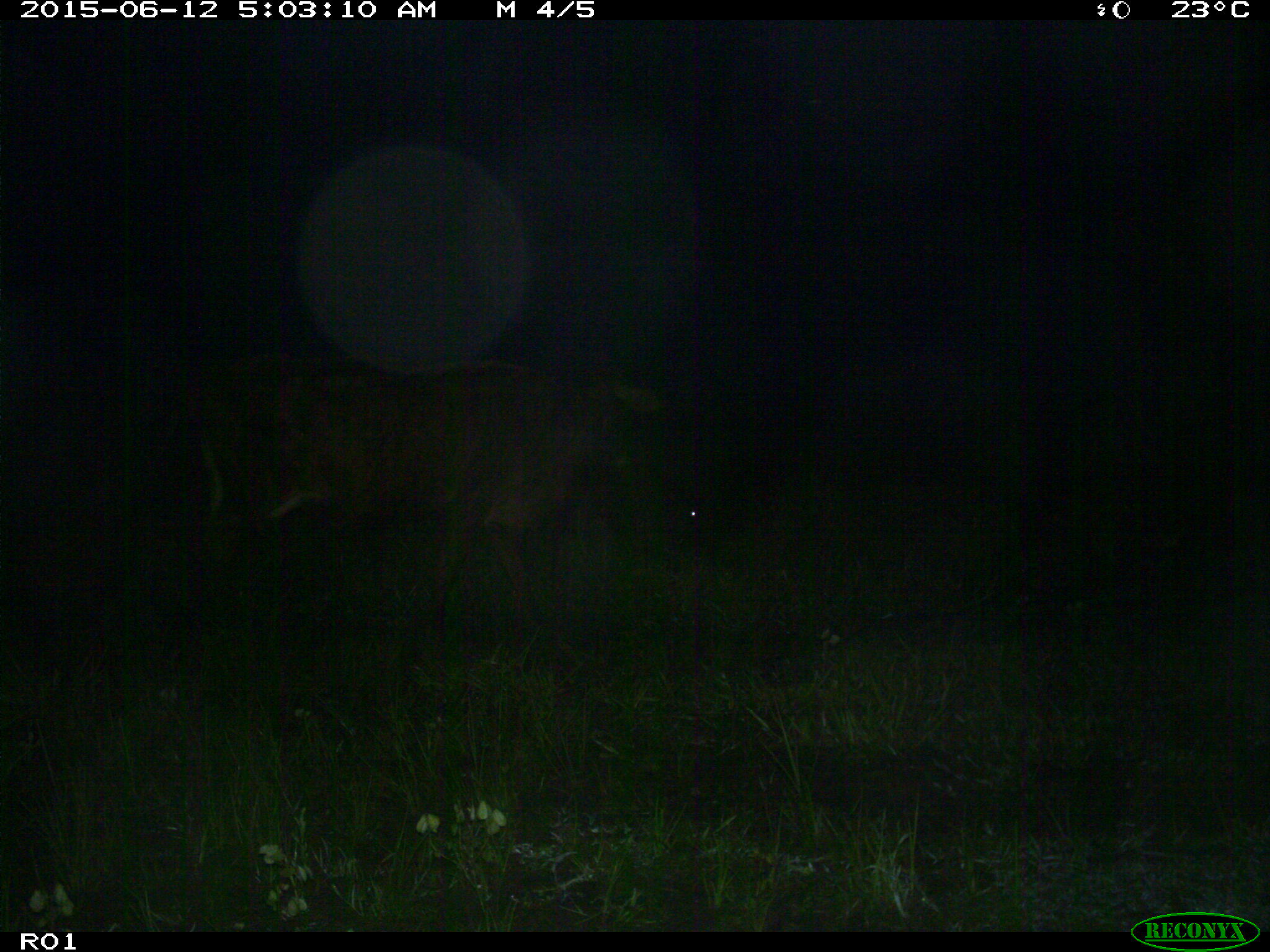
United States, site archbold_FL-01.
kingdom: Animalia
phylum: Chordata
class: Mammalia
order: Artiodactyla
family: Bovidae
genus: Bos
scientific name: Bos taurus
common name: domestic cow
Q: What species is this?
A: Bos taurus (domestic cow).